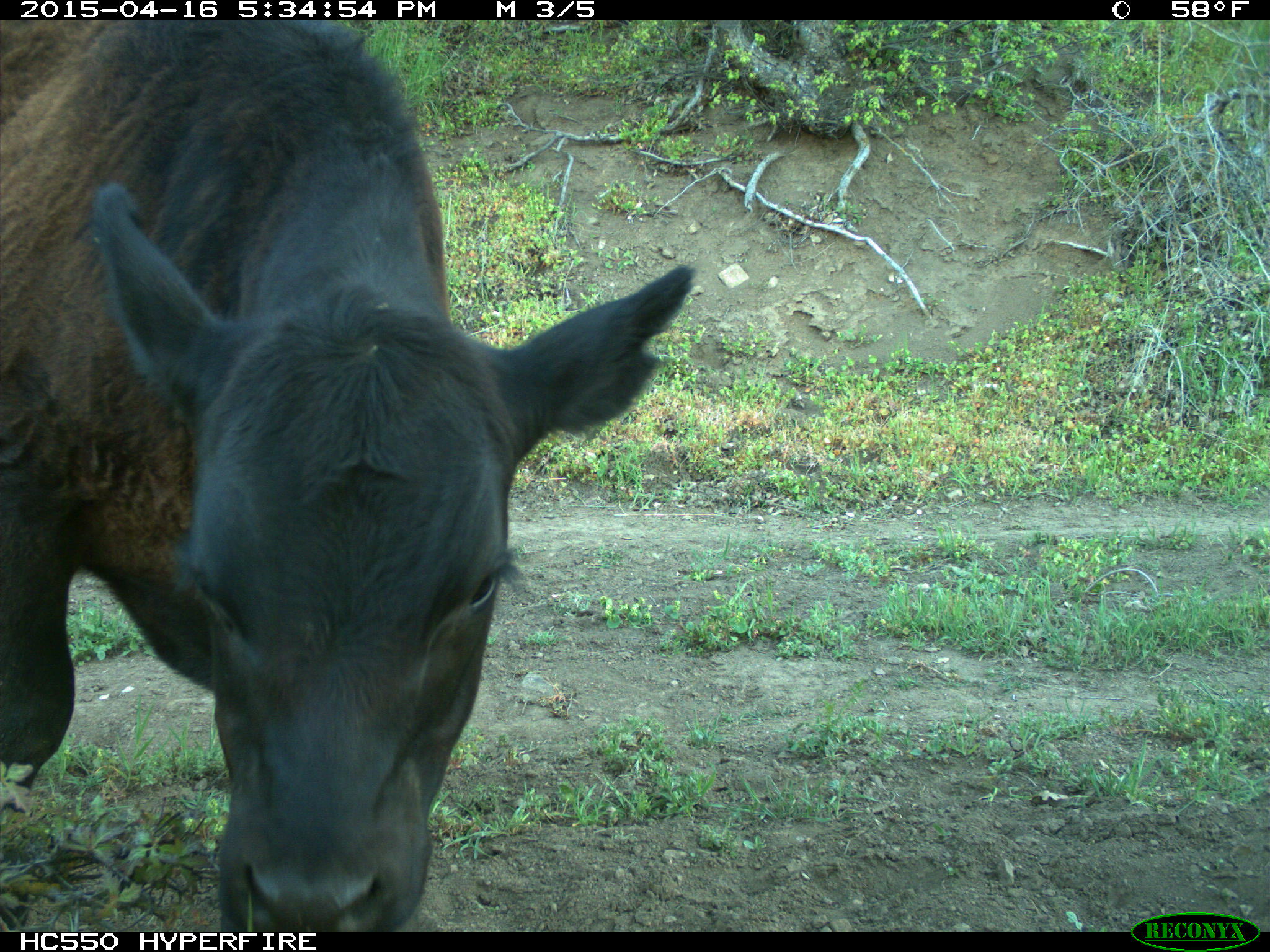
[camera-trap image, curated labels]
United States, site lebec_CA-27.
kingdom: Animalia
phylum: Chordata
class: Mammalia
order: Artiodactyla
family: Bovidae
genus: Bos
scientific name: Bos taurus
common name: domestic cow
Bos taurus (domestic cow).